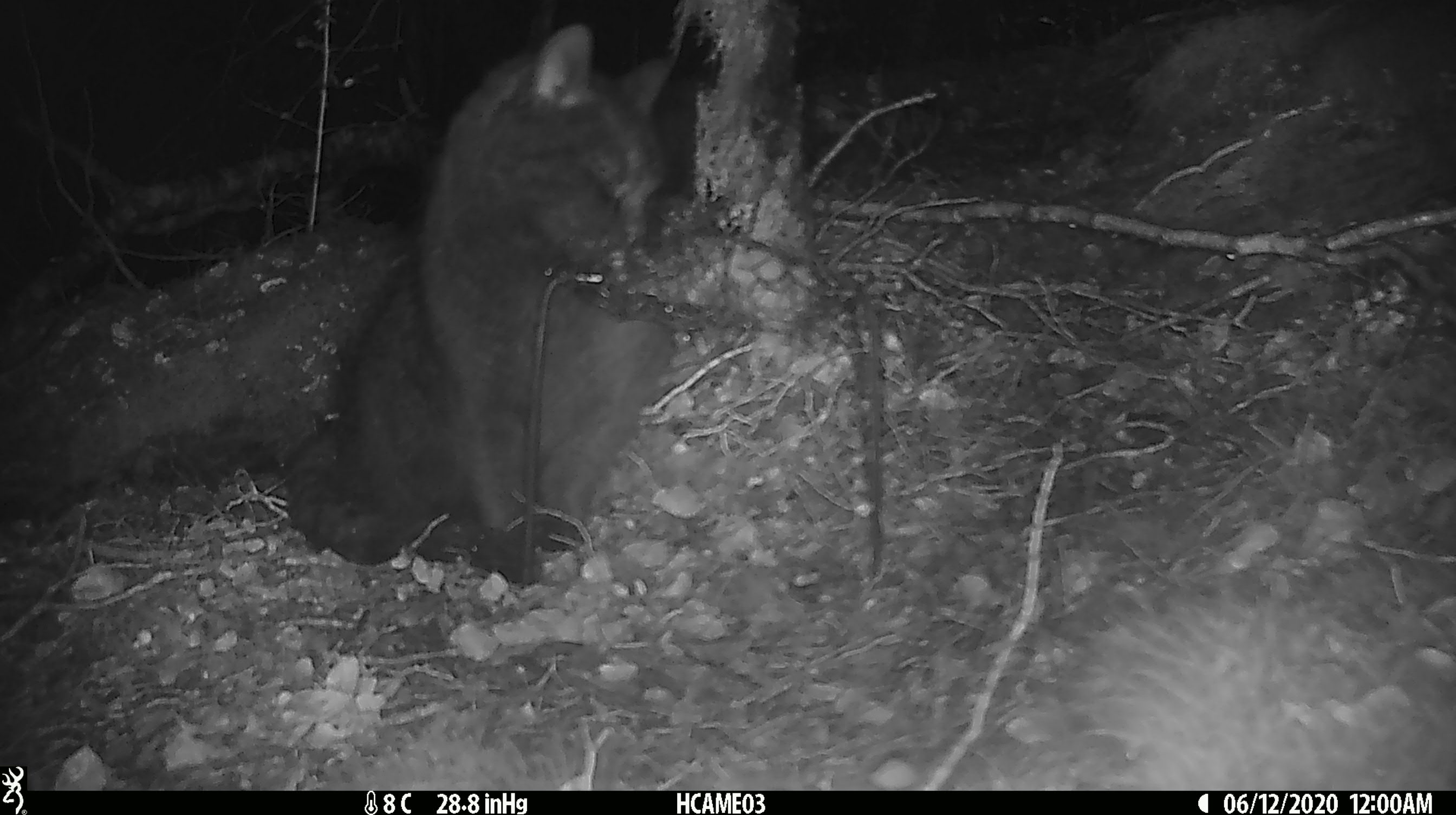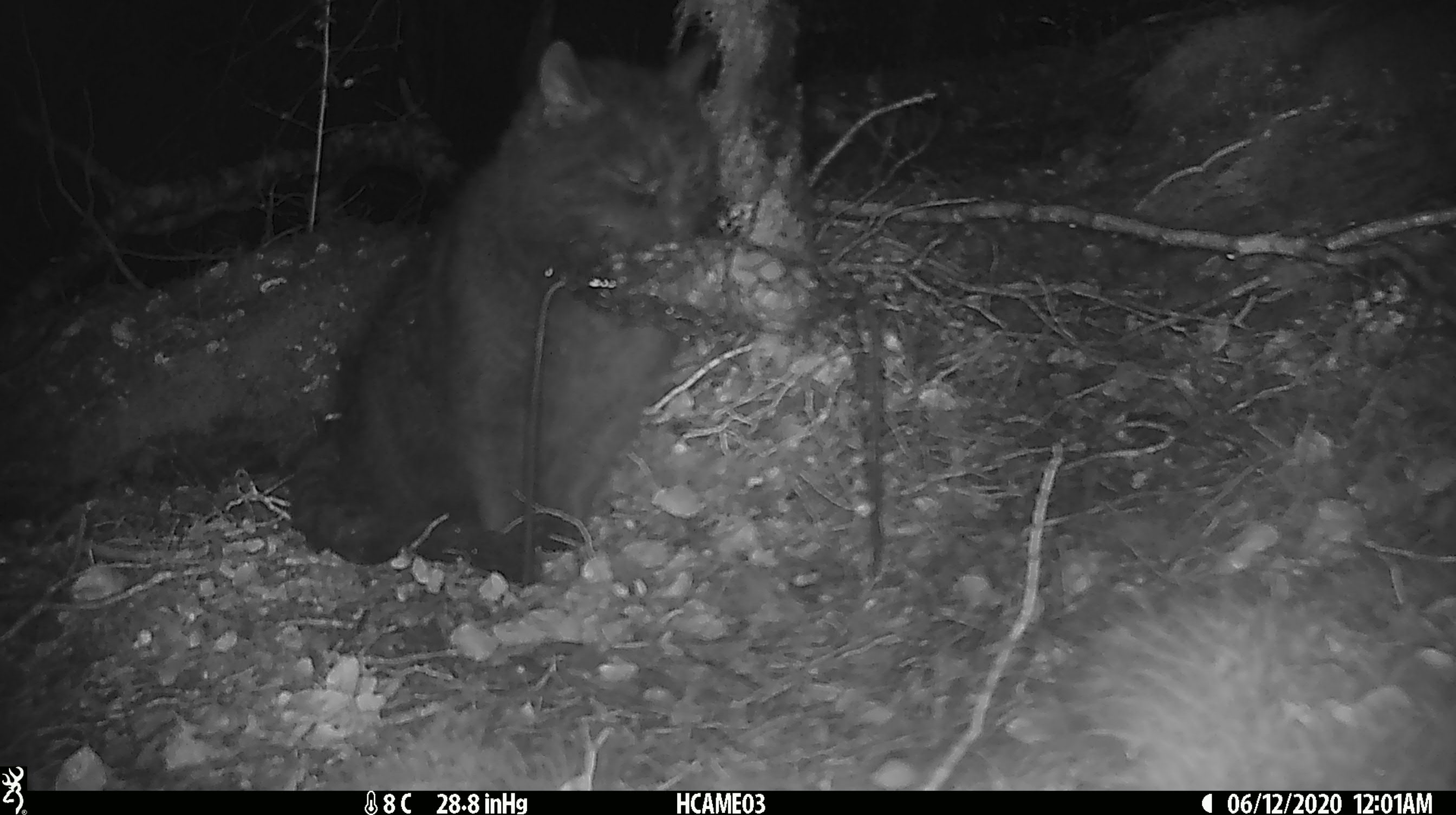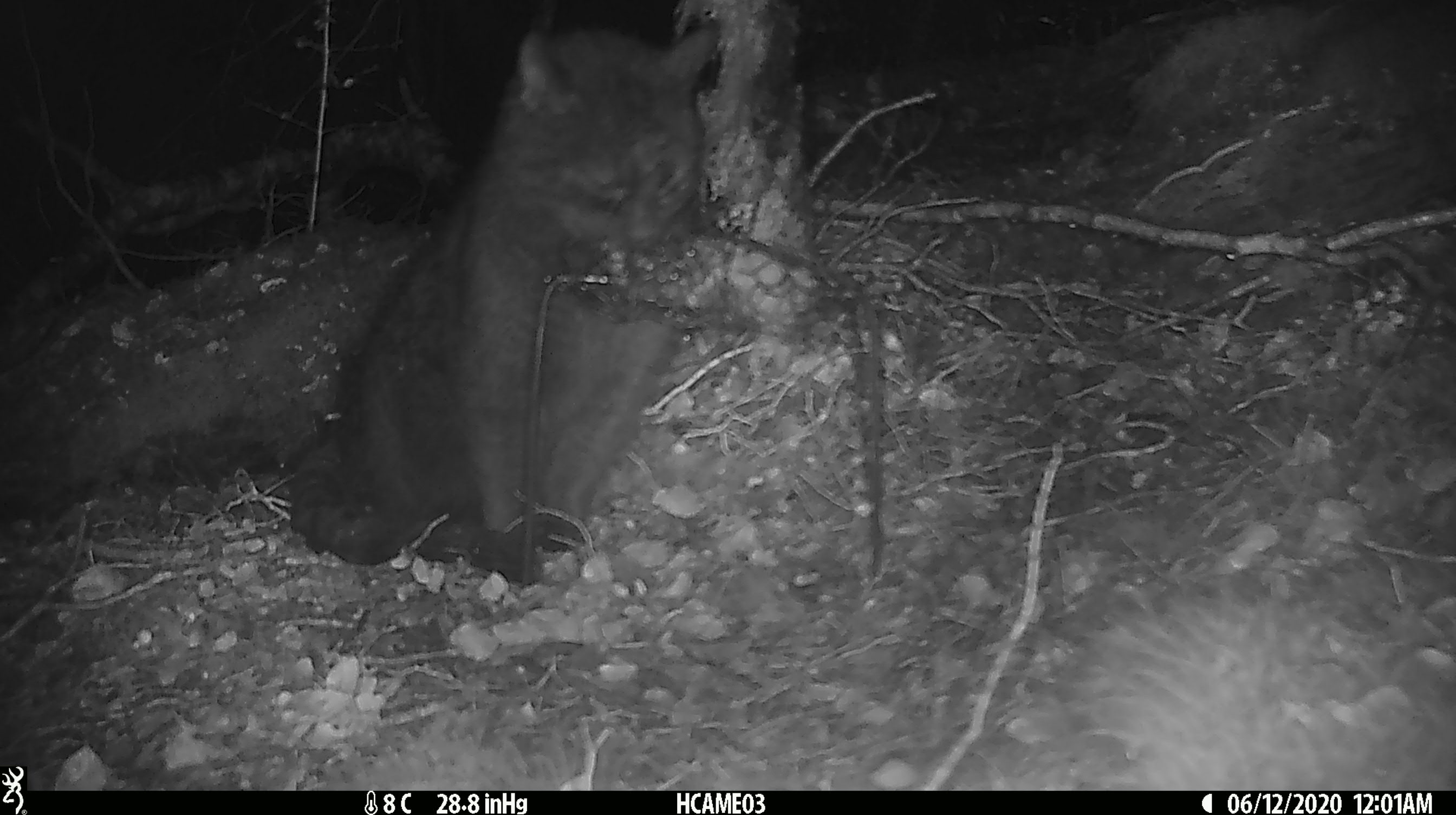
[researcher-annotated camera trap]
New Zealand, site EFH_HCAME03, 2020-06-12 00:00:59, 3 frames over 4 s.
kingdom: Animalia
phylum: Chordata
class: Mammalia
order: Carnivora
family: Felidae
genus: Felis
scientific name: Felis catus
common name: domestic cat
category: cat